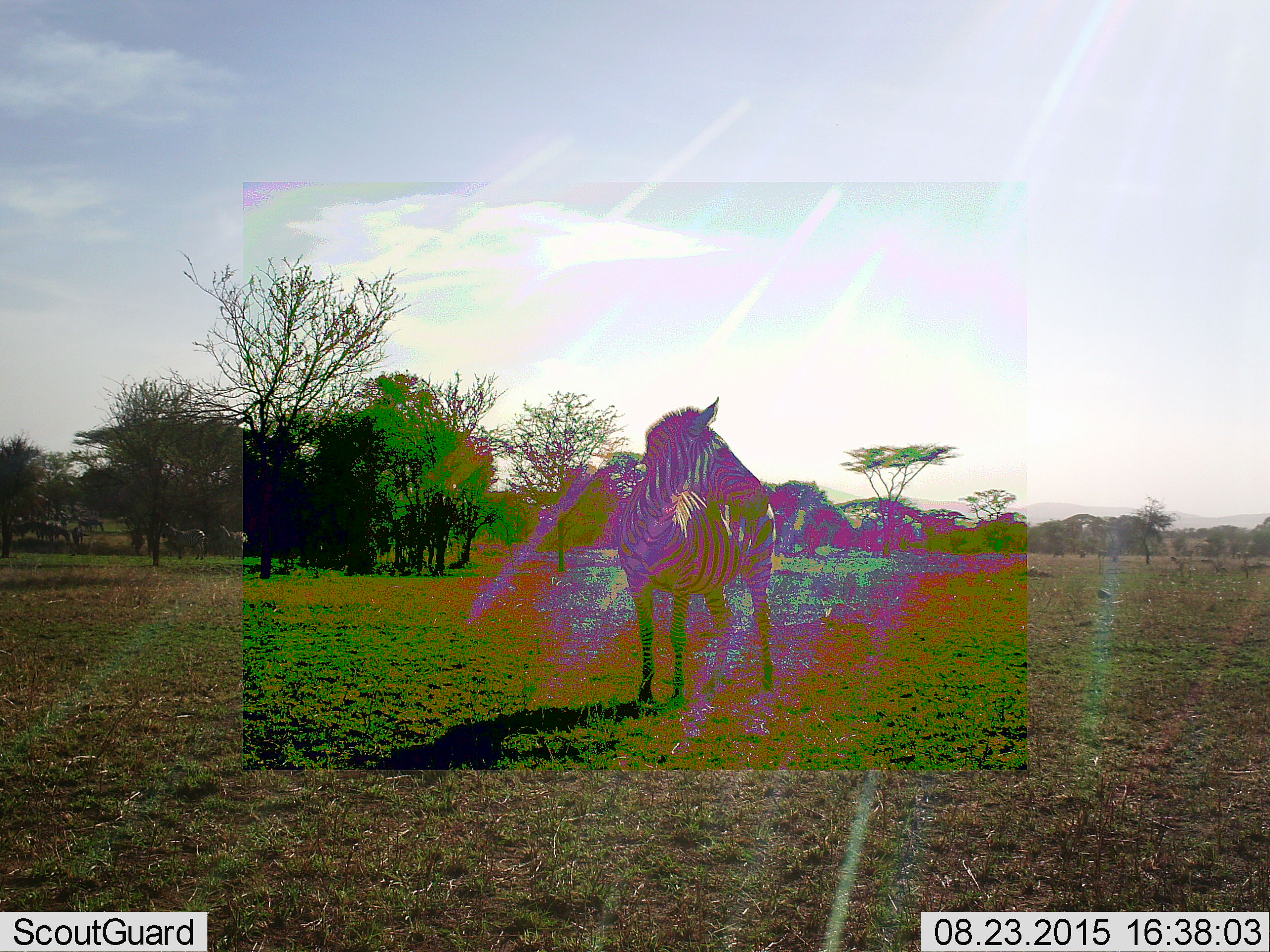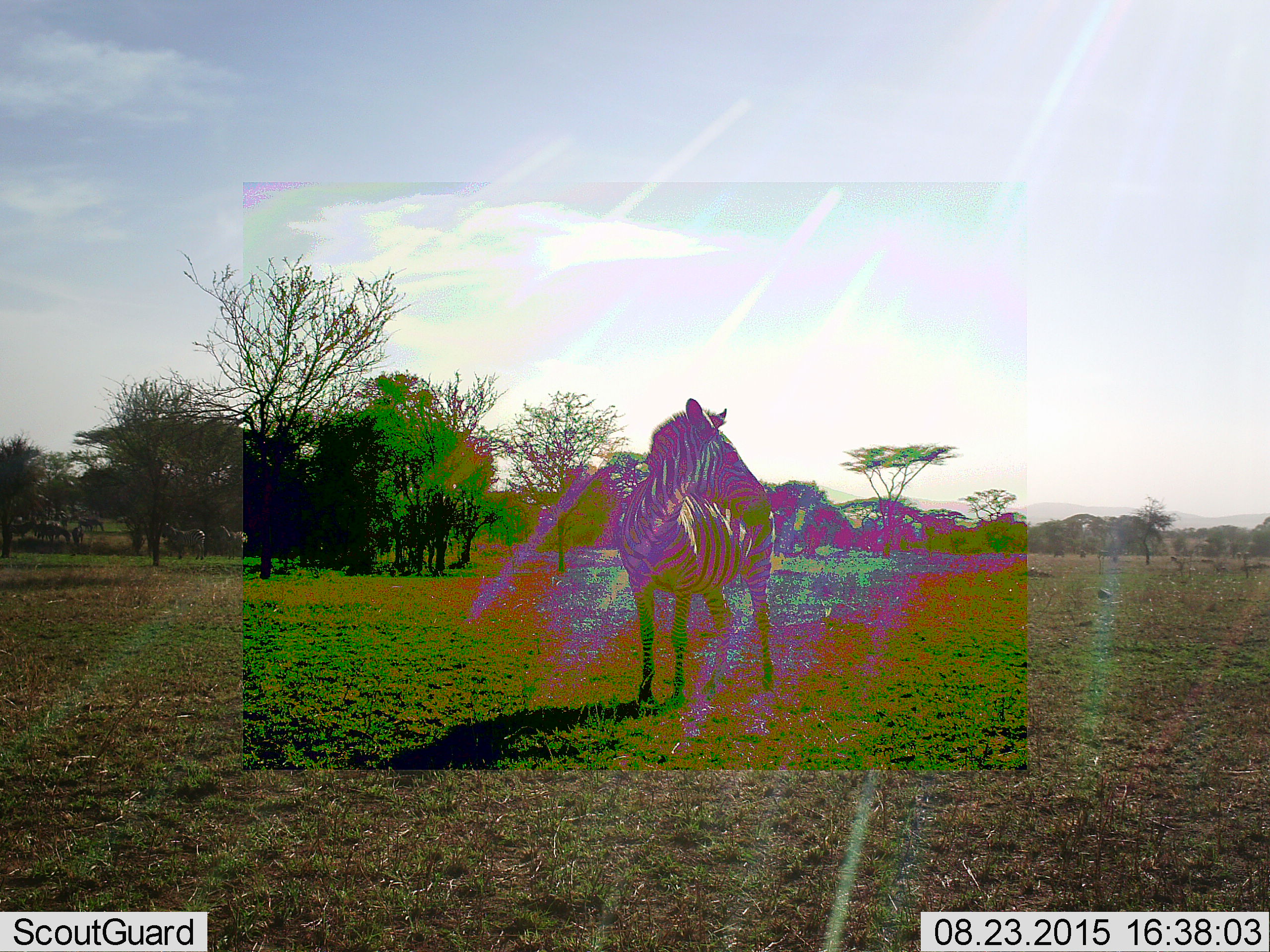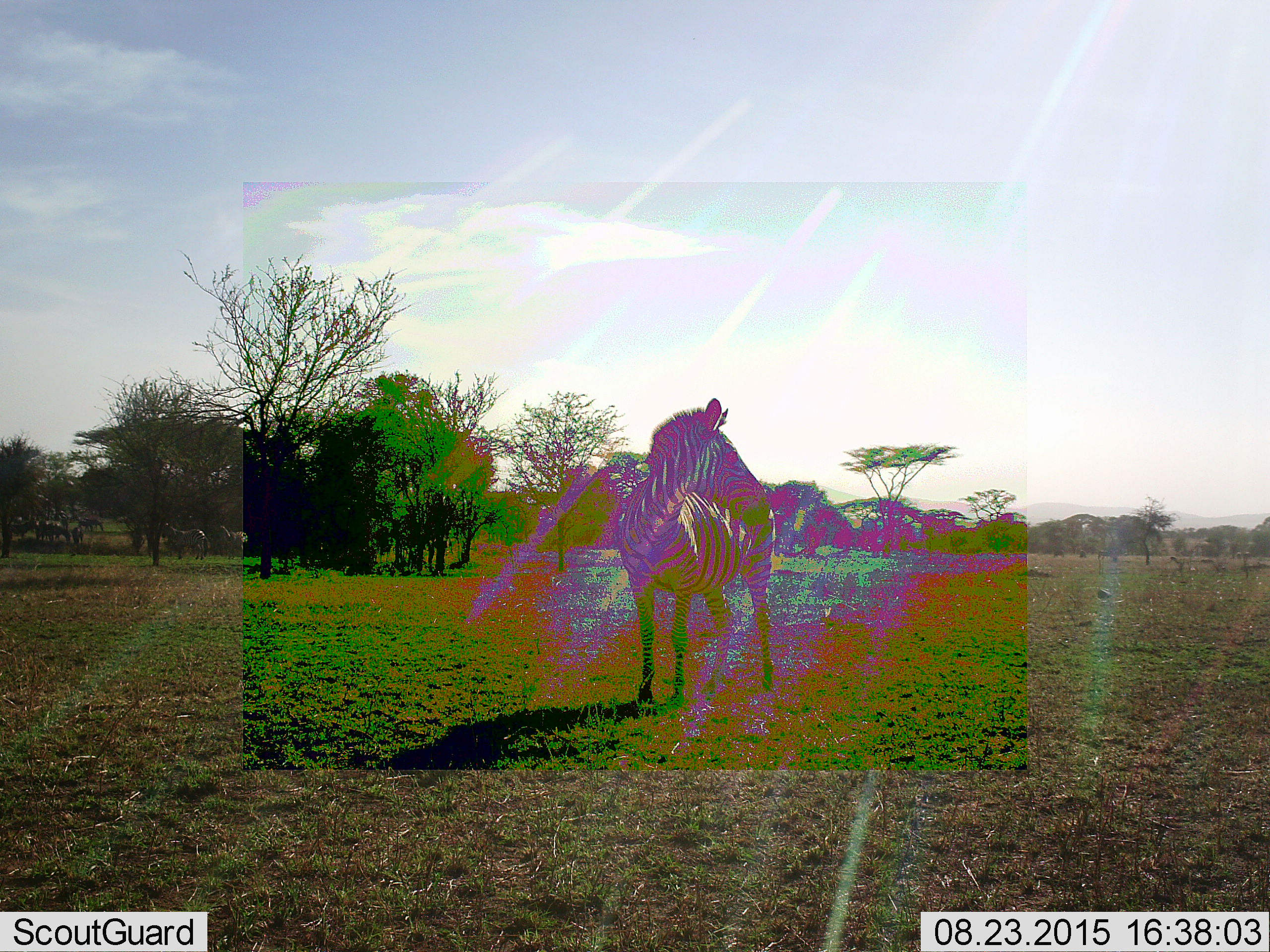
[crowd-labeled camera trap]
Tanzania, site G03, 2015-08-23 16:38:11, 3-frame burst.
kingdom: Animalia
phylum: Chordata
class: Mammalia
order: Perissodactyla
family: Equidae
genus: Equus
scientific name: Equus quagga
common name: plains zebra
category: zebra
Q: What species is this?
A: Zebra (plains zebra) (Equus quagga).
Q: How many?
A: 1.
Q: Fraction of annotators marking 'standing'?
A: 94%.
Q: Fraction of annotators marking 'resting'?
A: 0%.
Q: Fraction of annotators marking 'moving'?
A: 6%.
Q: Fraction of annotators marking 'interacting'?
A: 0%.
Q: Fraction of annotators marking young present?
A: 0%.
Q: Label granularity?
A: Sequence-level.